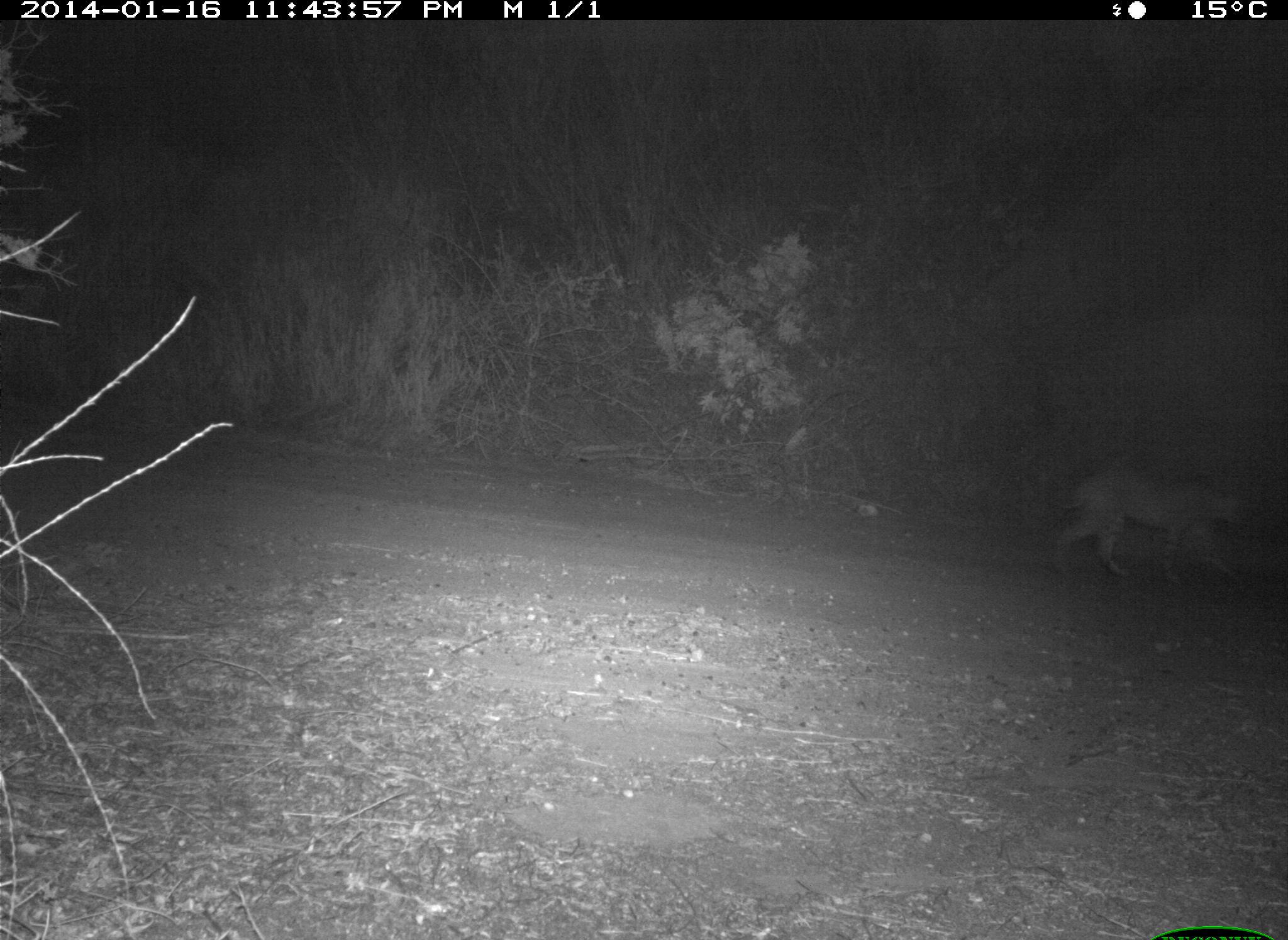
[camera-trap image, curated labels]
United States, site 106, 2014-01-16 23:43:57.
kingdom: Animalia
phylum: Chordata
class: Mammalia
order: Carnivora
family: Felidae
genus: Lynx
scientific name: Lynx rufus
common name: bobcat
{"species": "bobcat (Lynx rufus)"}